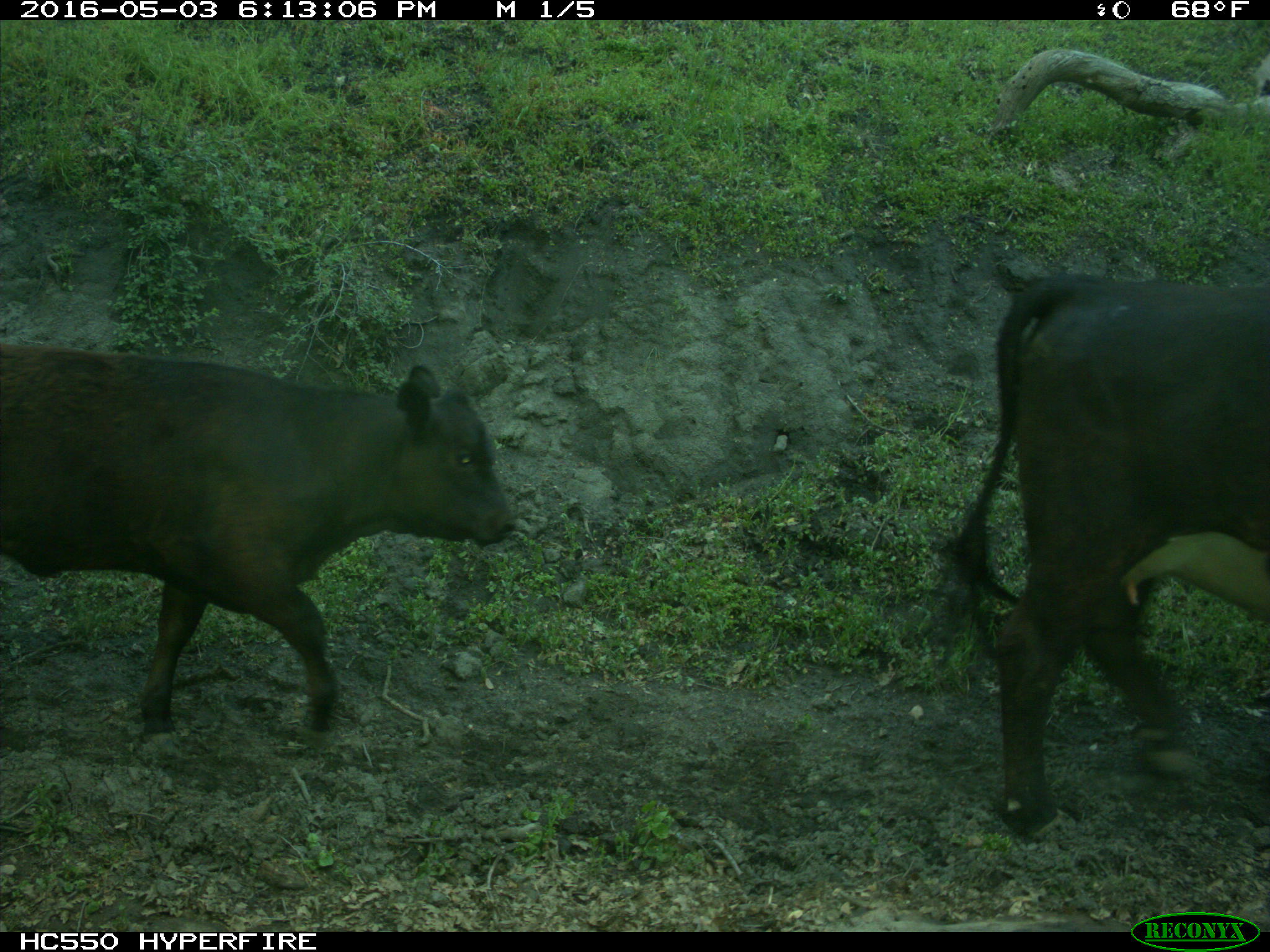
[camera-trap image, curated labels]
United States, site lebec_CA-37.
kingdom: Animalia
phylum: Chordata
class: Mammalia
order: Artiodactyla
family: Bovidae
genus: Bos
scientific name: Bos taurus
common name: domestic cow